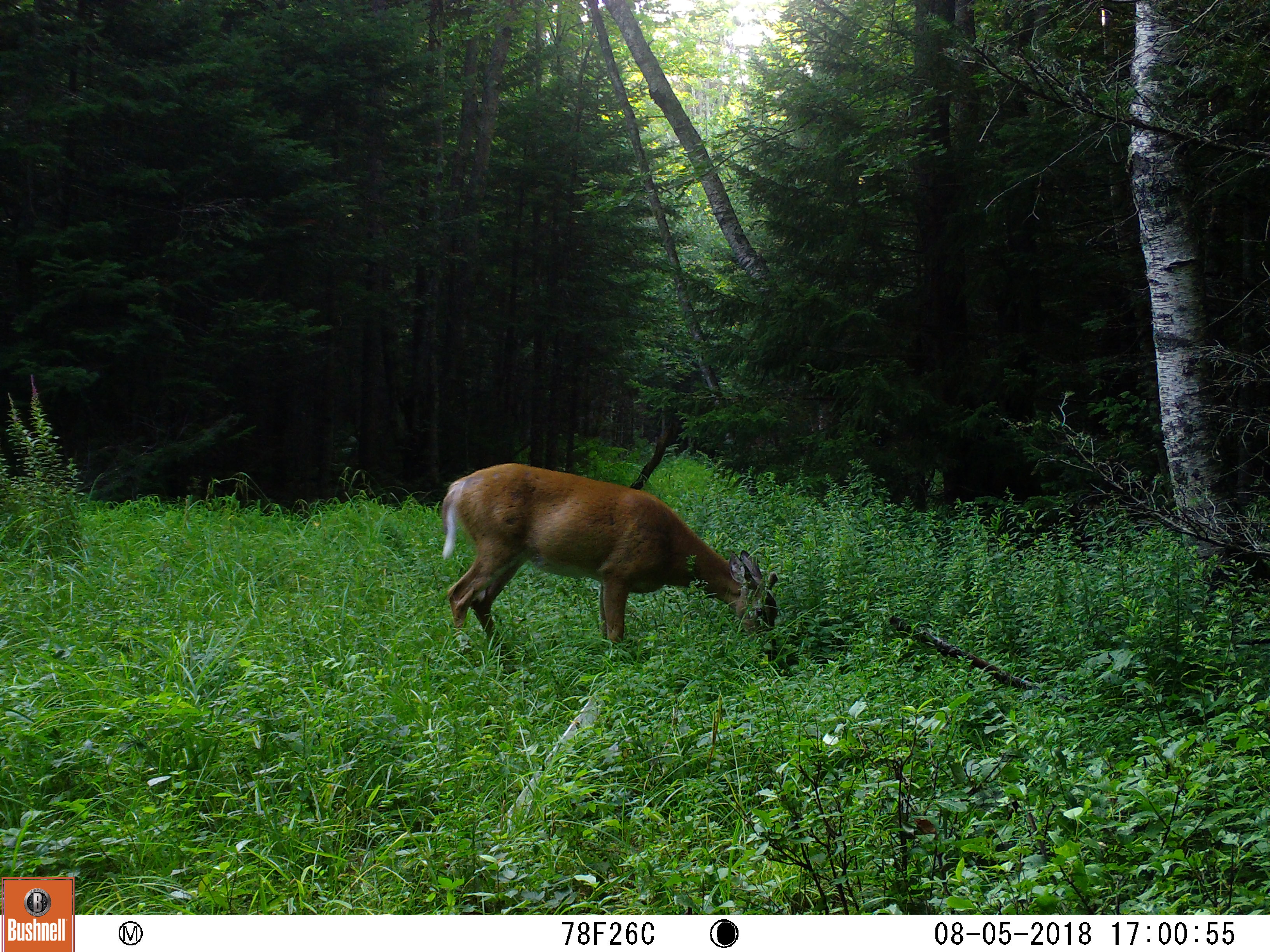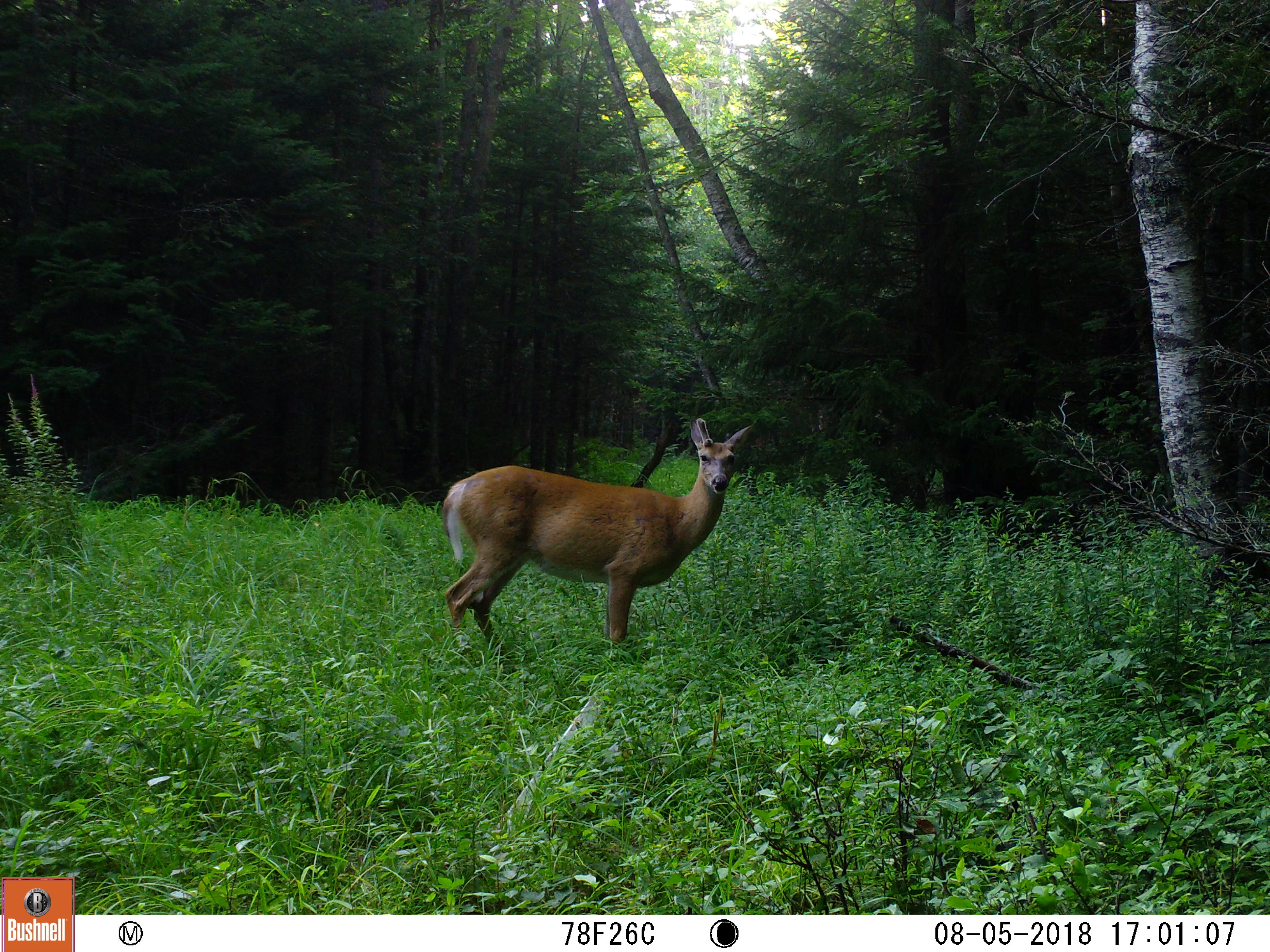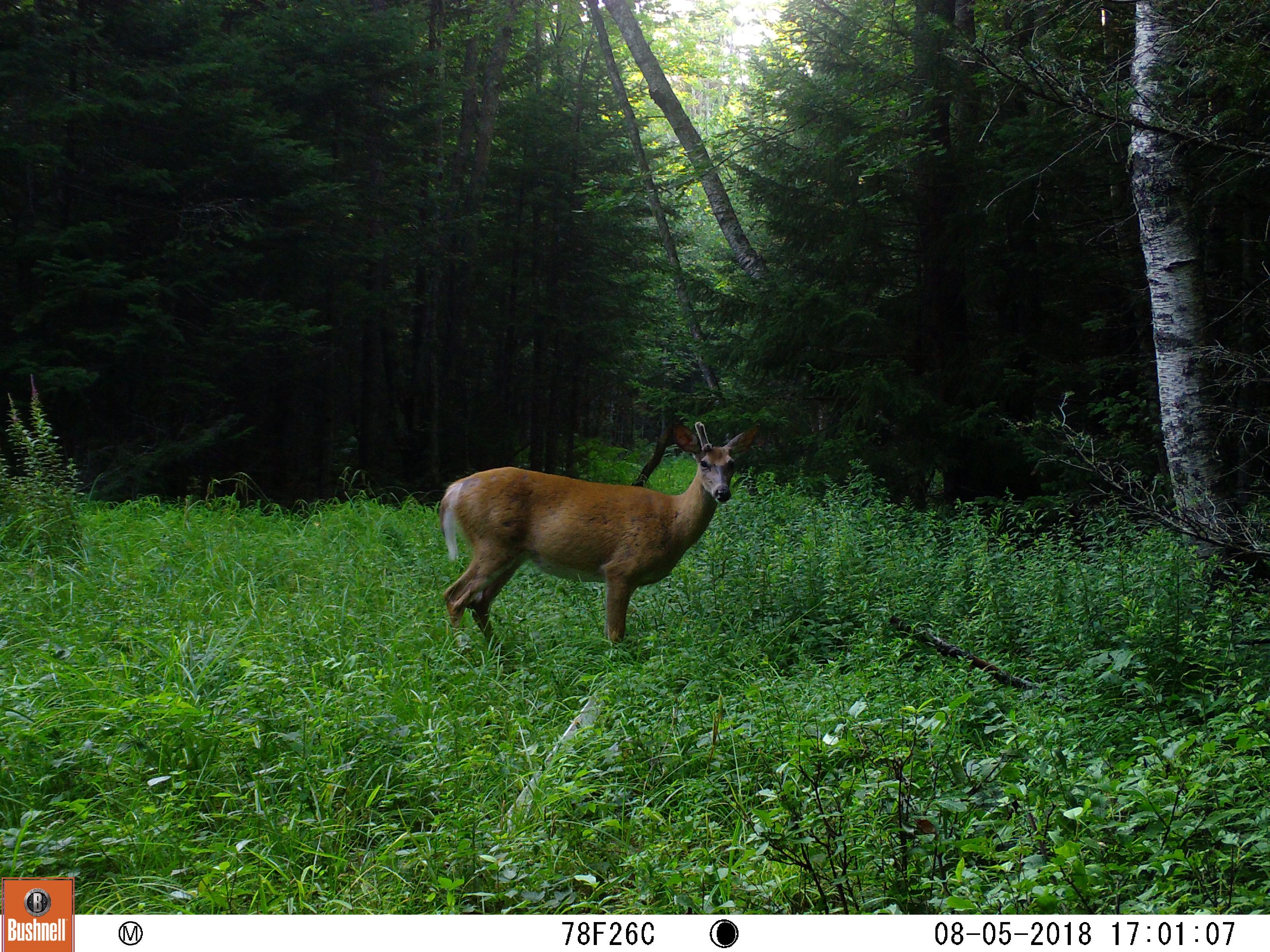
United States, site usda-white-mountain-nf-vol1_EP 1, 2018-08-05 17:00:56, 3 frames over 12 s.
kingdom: Animalia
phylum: Chordata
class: Mammalia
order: Artiodactyla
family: Cervidae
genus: Odocoileus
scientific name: Odocoileus virginianus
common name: white-tailed deer